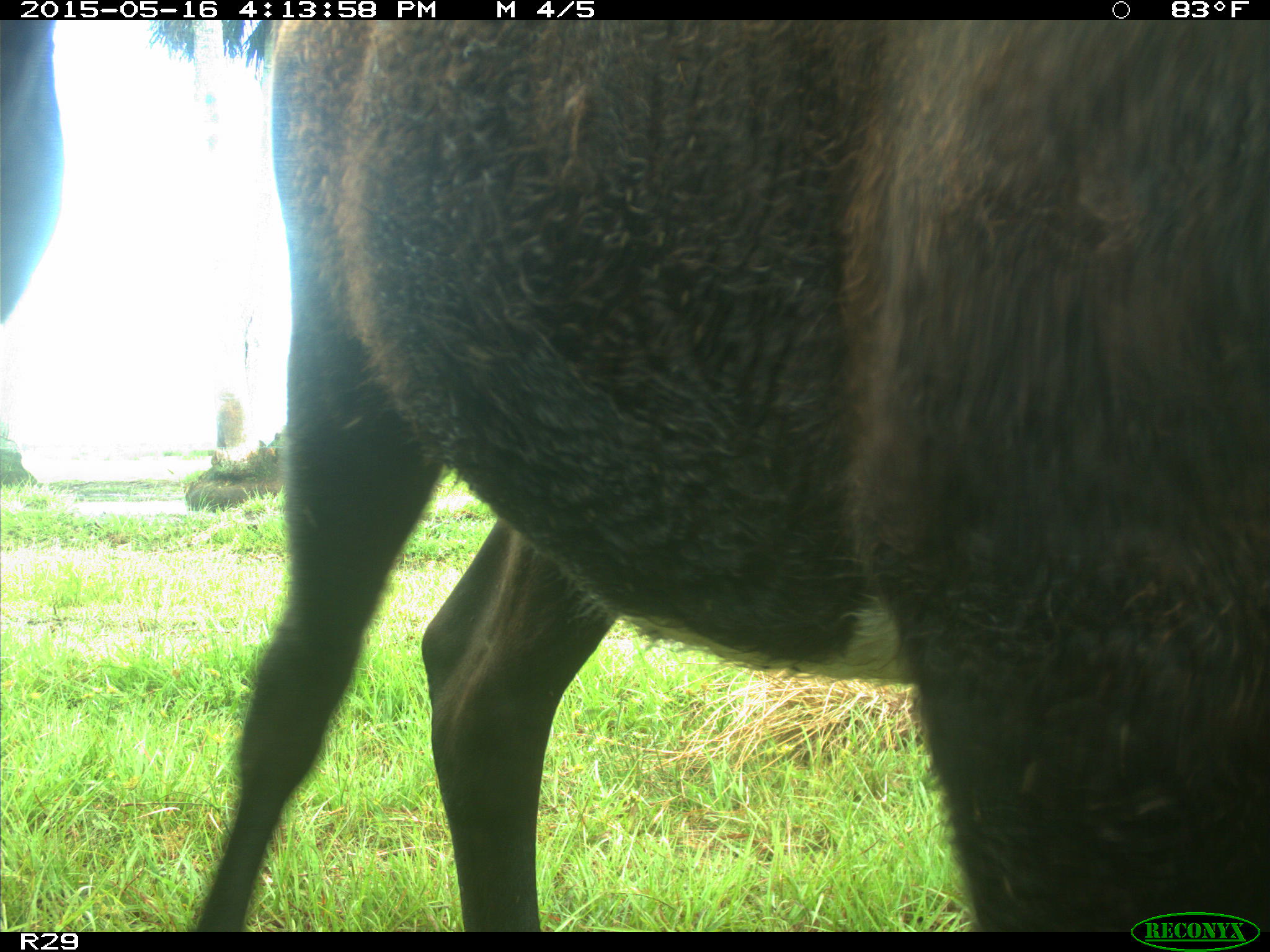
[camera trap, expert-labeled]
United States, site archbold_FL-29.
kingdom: Animalia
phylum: Chordata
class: Mammalia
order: Artiodactyla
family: Bovidae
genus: Bos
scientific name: Bos taurus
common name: domestic cow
Bos taurus (domestic cow).